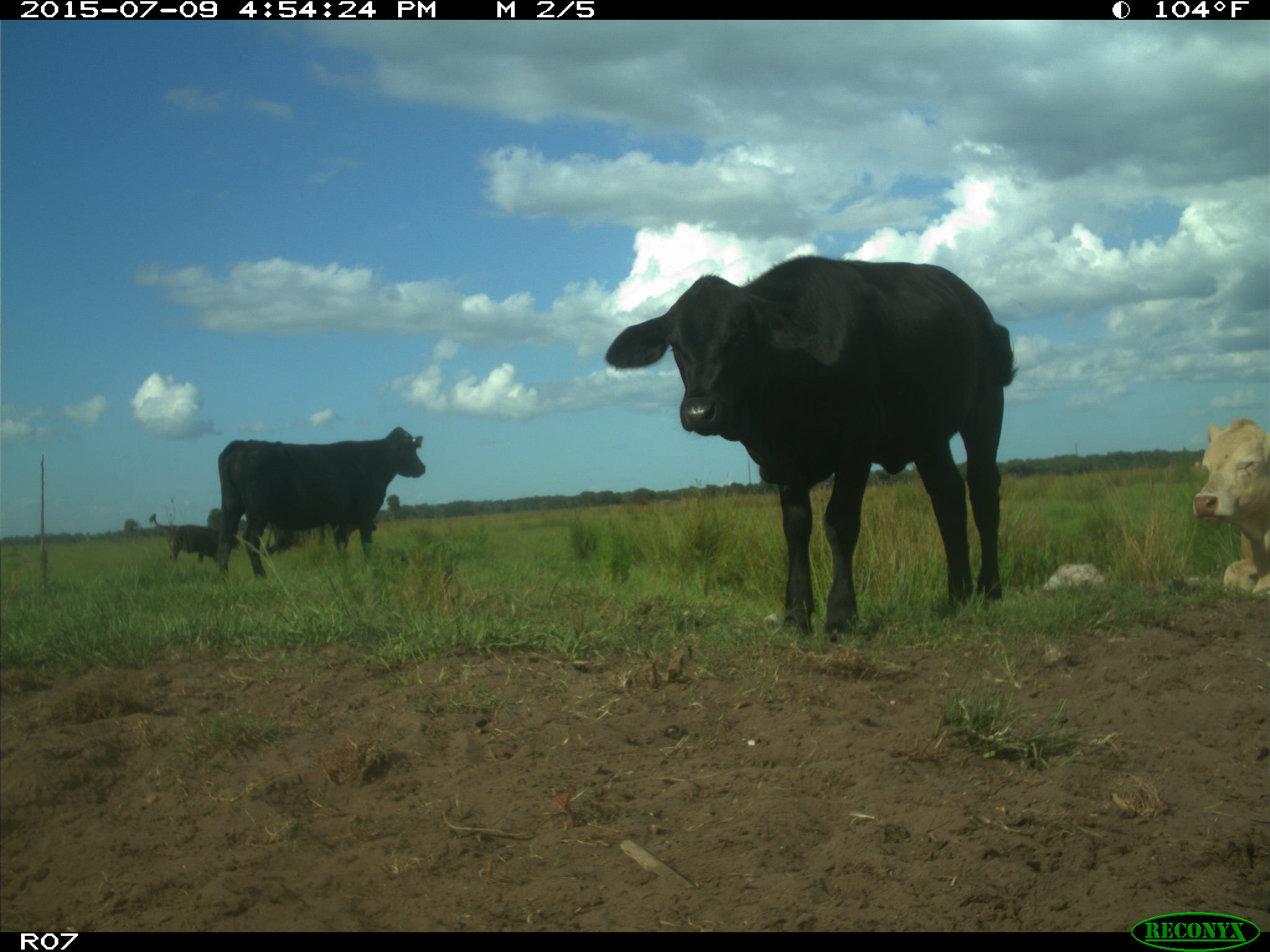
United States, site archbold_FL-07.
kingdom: Animalia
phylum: Chordata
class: Mammalia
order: Artiodactyla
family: Bovidae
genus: Bos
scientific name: Bos taurus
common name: domestic cow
Bos taurus (domestic cow).